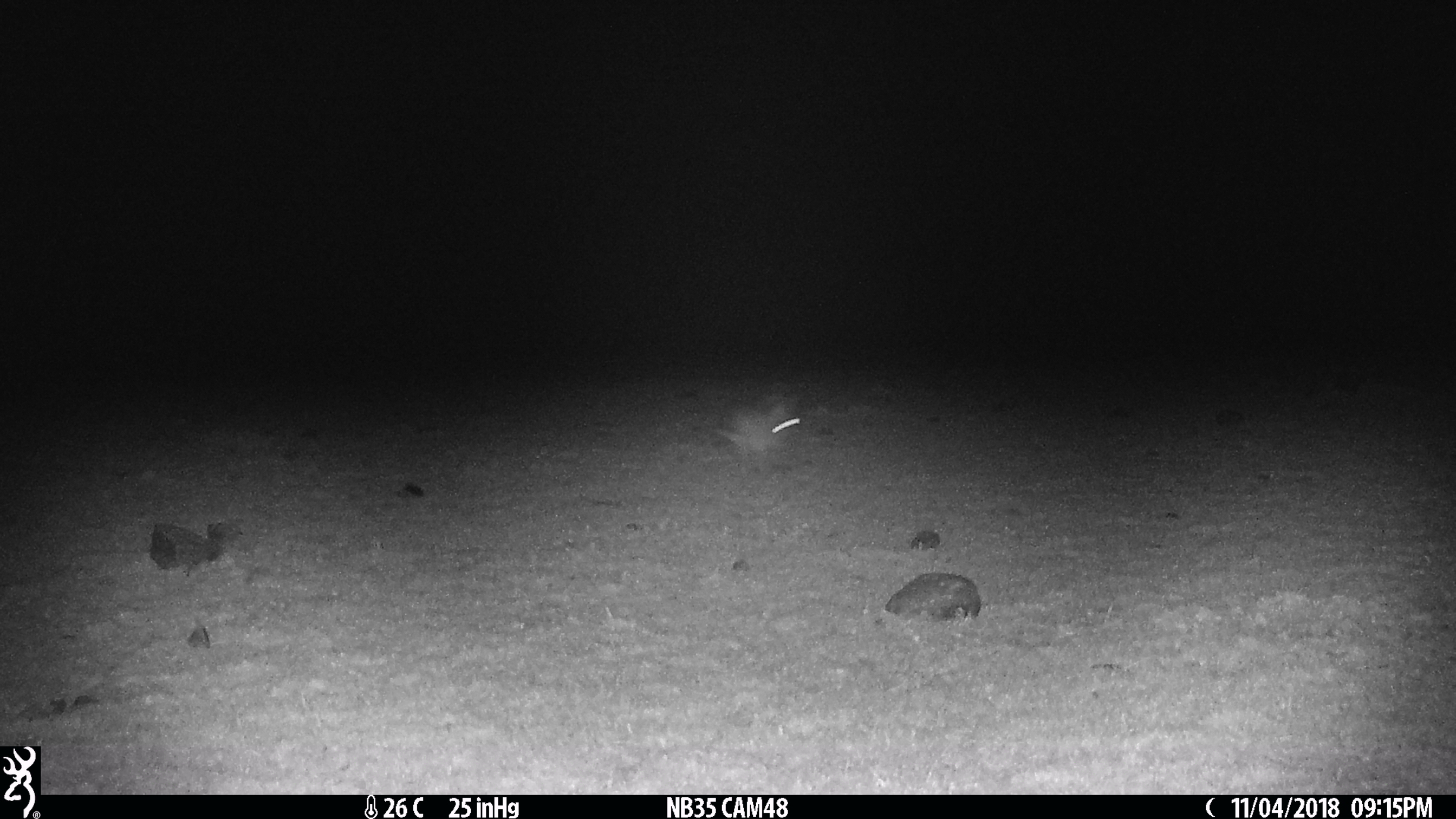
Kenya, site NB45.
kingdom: Animalia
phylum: Chordata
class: Mammalia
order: Lagomorpha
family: Leporidae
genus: Lepus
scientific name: Lepus capensis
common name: cape hare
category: hare